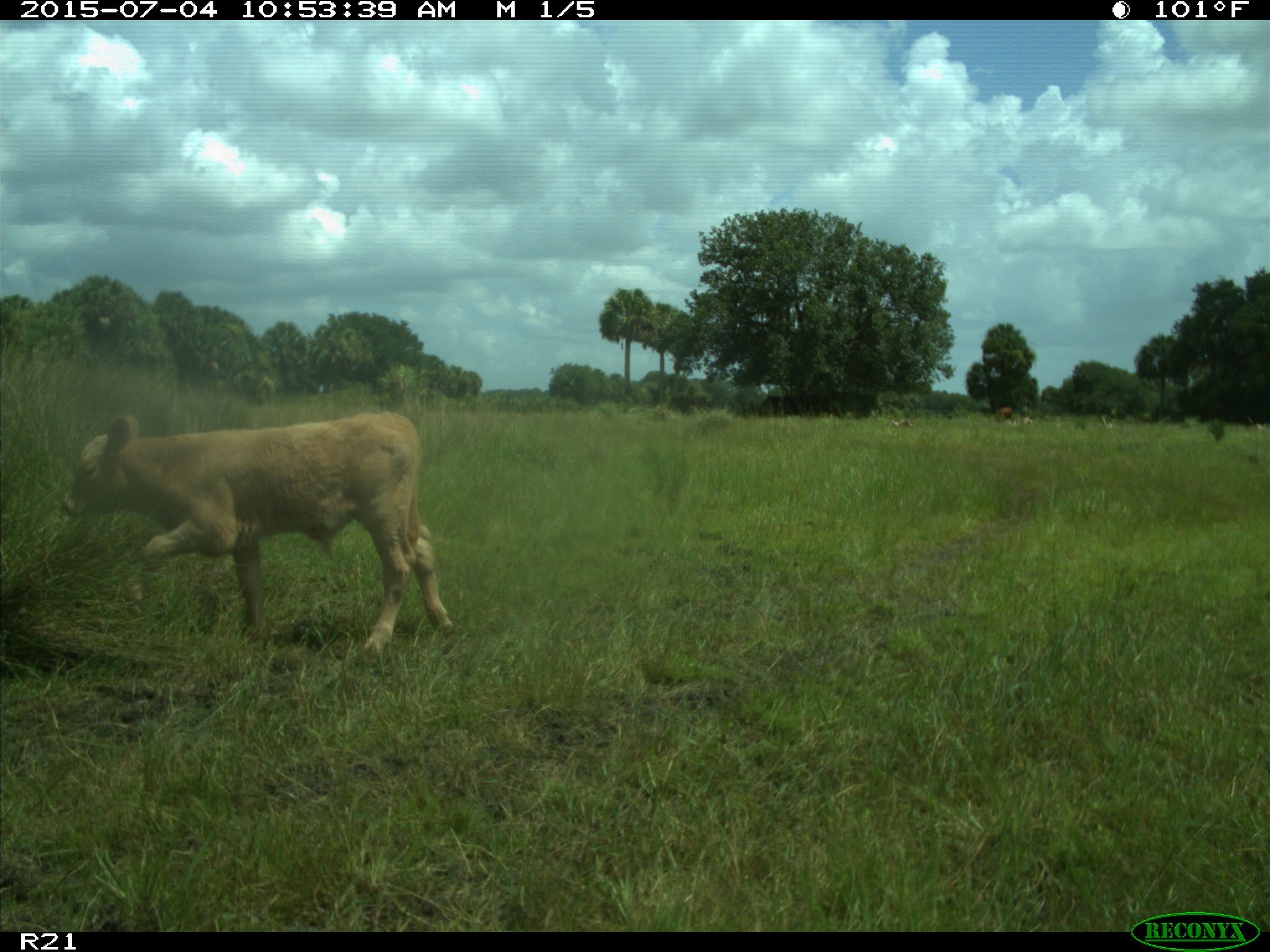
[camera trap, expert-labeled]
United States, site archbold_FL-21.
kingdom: Animalia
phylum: Chordata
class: Mammalia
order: Artiodactyla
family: Bovidae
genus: Bos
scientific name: Bos taurus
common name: domestic cow